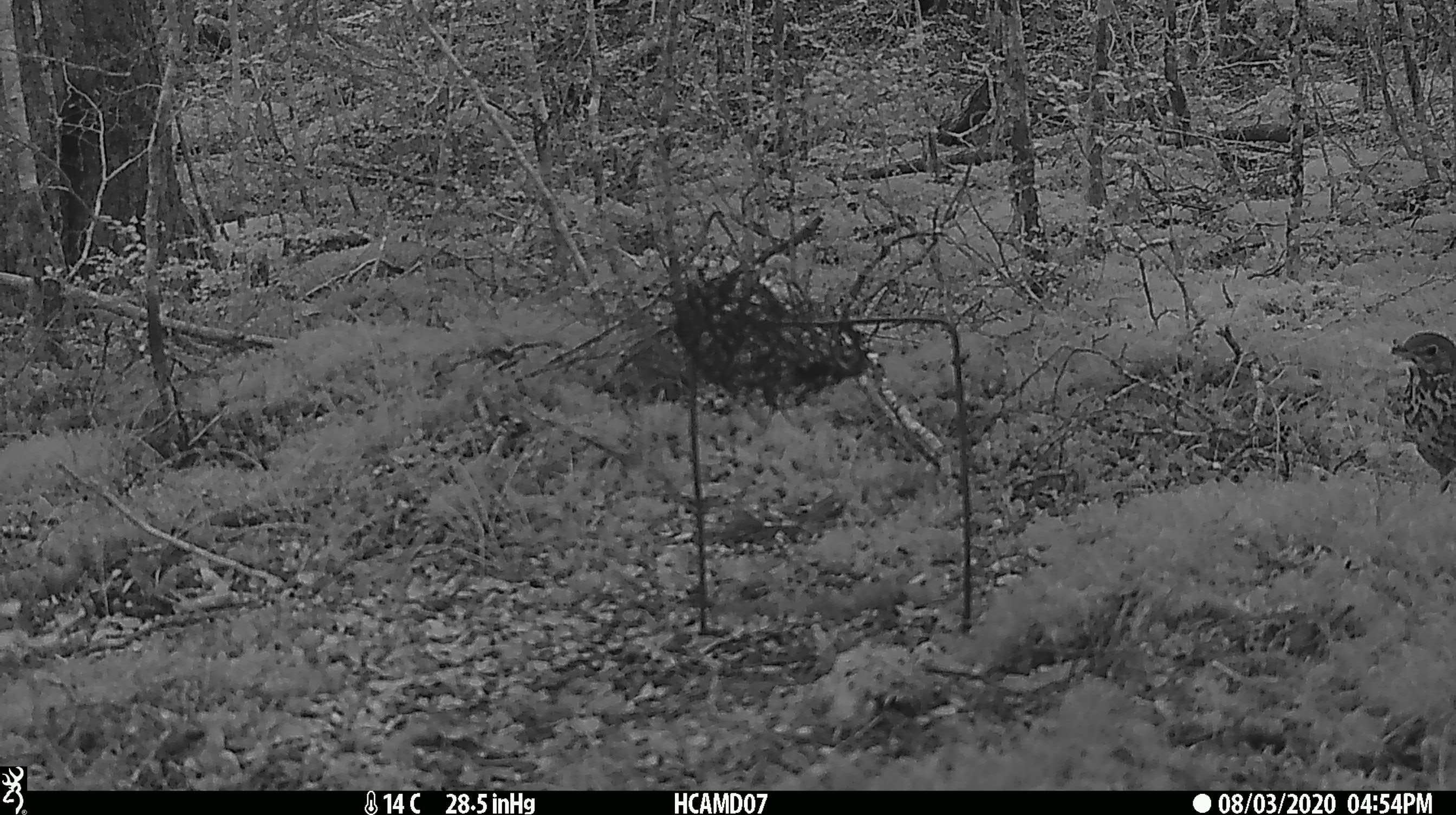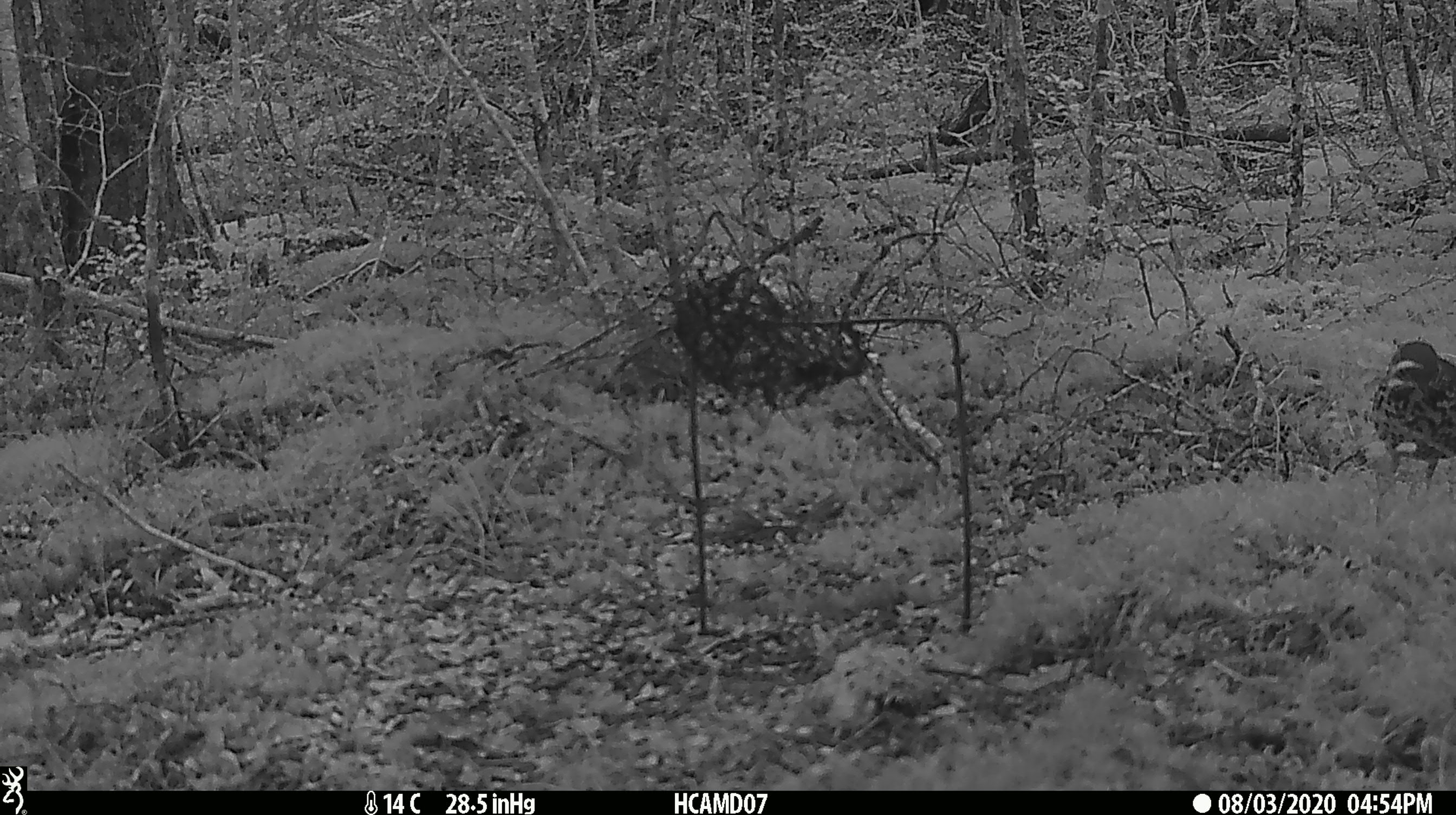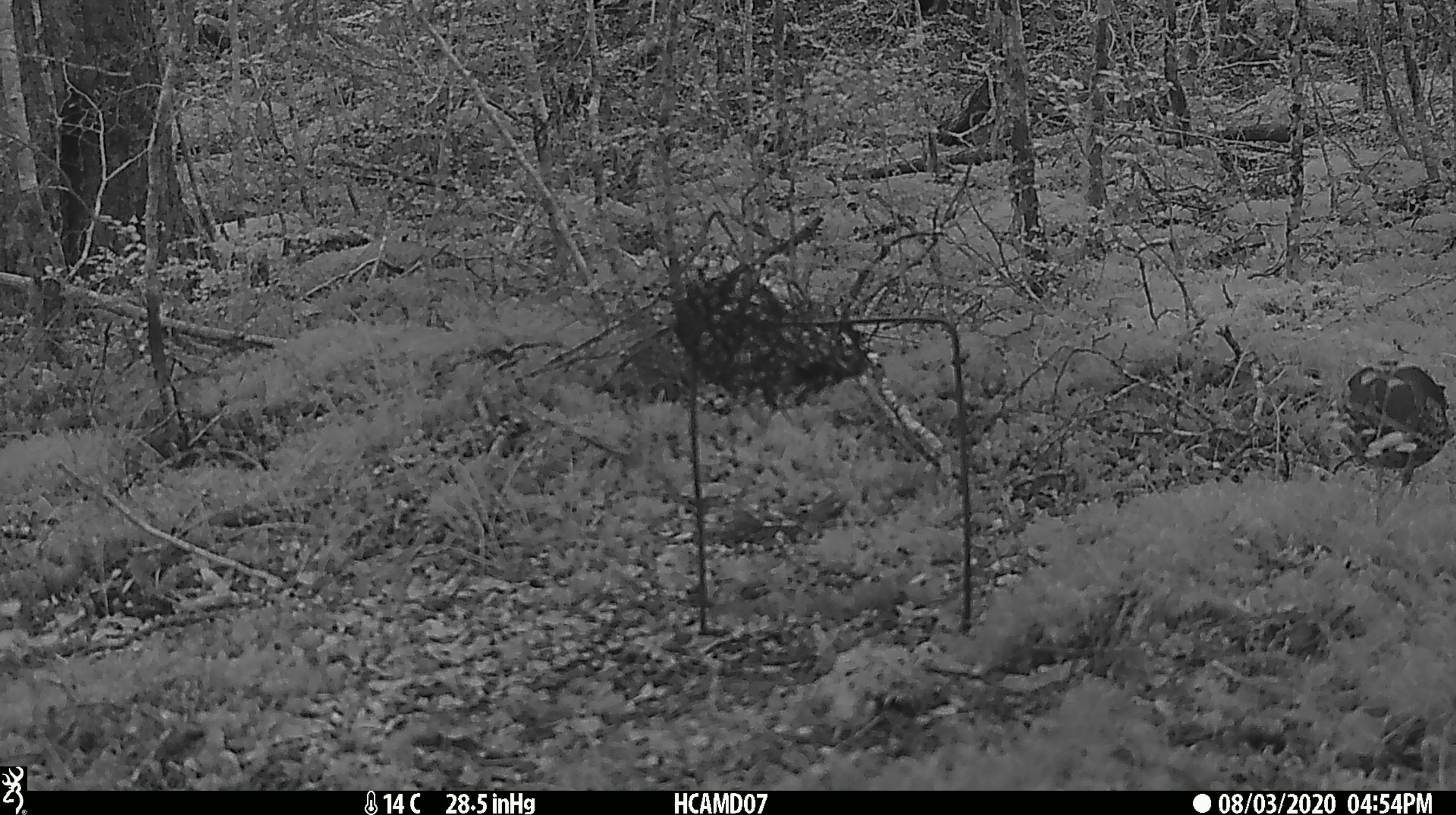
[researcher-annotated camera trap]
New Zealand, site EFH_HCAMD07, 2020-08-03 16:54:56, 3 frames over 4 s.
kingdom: Animalia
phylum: Chordata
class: Aves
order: Passeriformes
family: Turdidae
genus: Turdus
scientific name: Turdus philomelos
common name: song thrush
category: thrush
Thrush (song thrush) (Turdus philomelos).